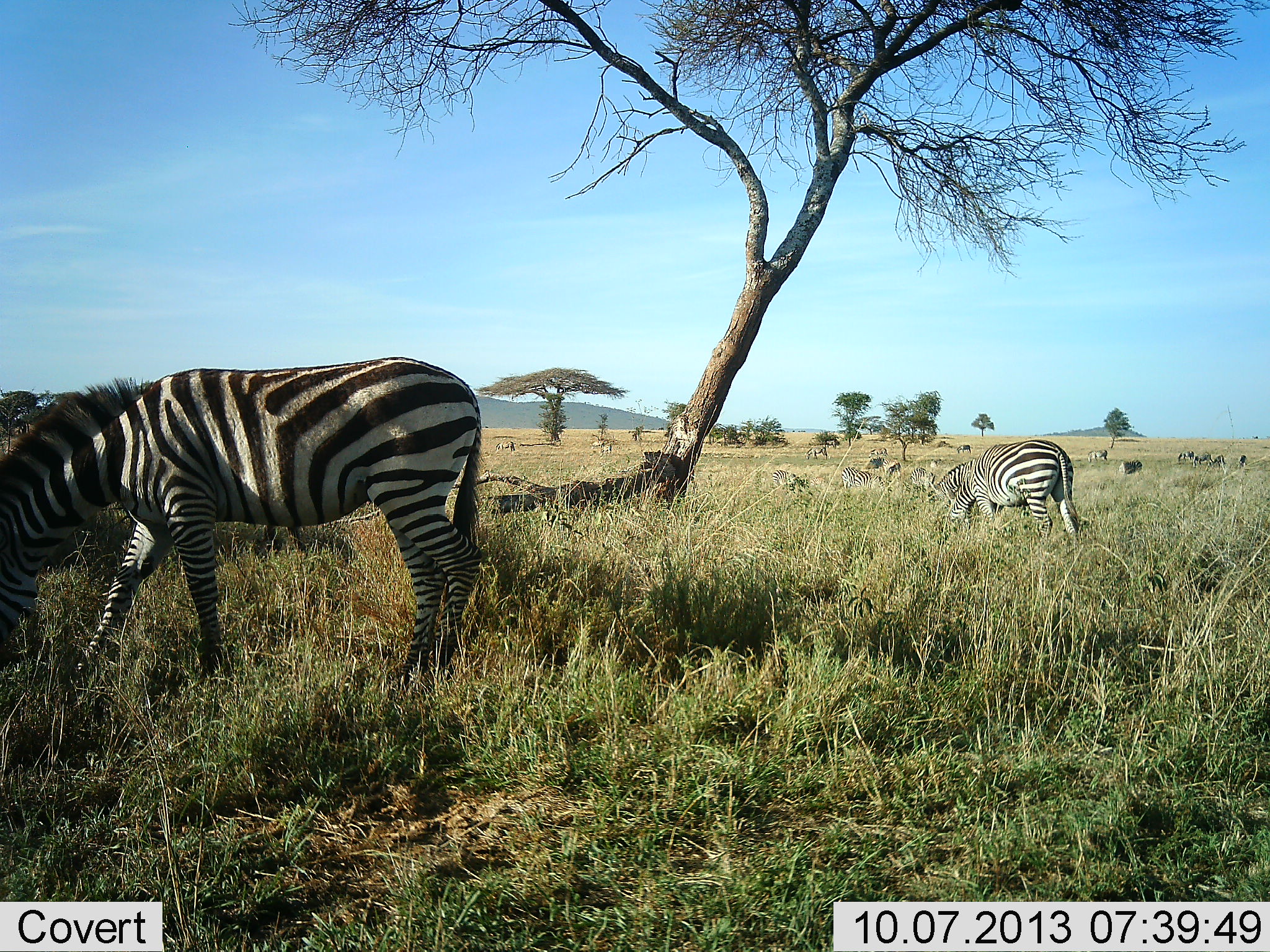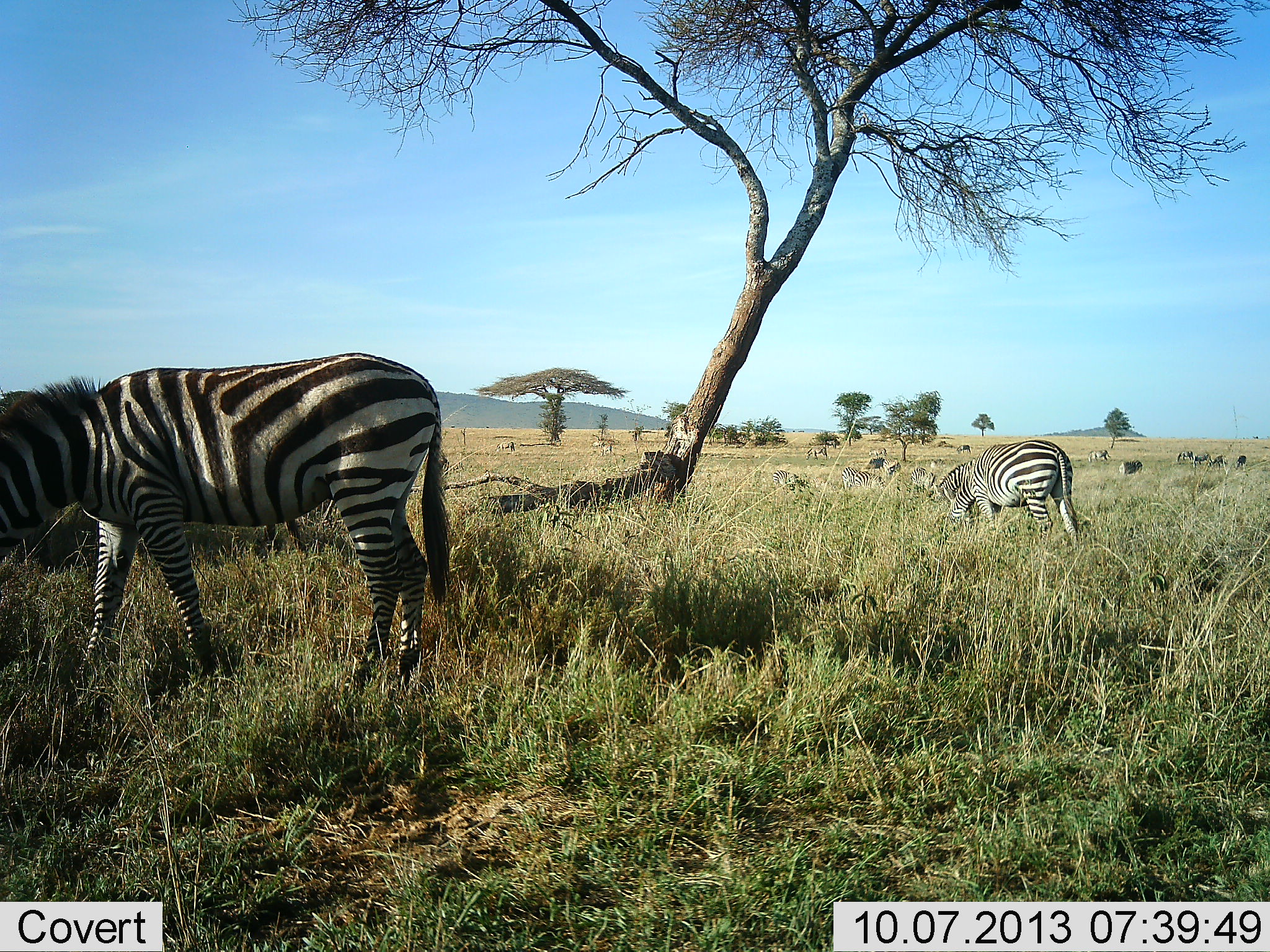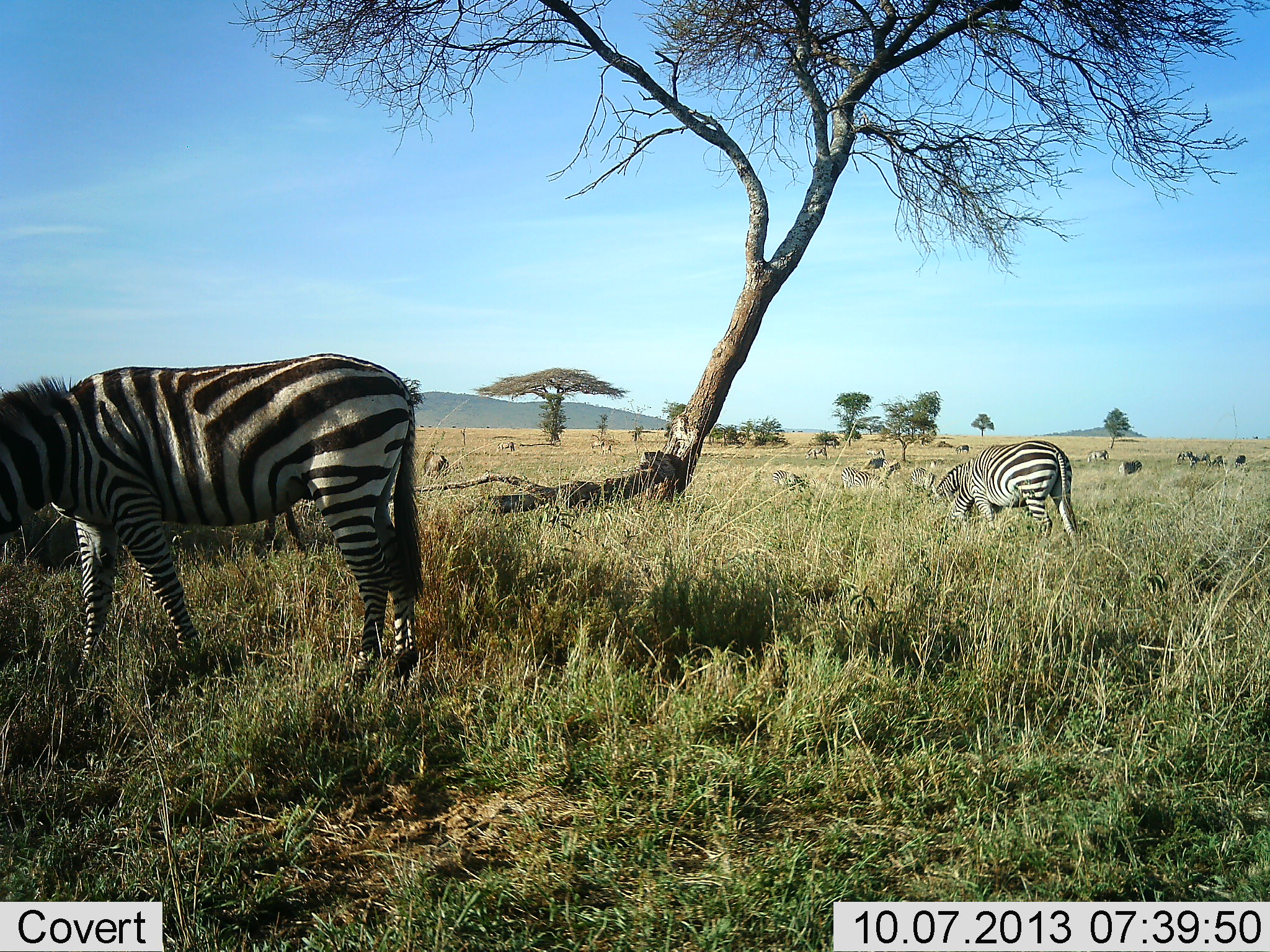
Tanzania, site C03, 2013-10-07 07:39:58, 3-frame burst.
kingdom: Animalia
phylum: Chordata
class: Mammalia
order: Perissodactyla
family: Equidae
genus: Equus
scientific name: Equus quagga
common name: plains zebra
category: zebra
Zebra (plains zebra) (Equus quagga), count 2. Behavior (volunteer vote fractions): standing 38%, resting 7%, moving 21%, interacting 3%. Young present (vote fraction): 0%. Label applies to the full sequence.